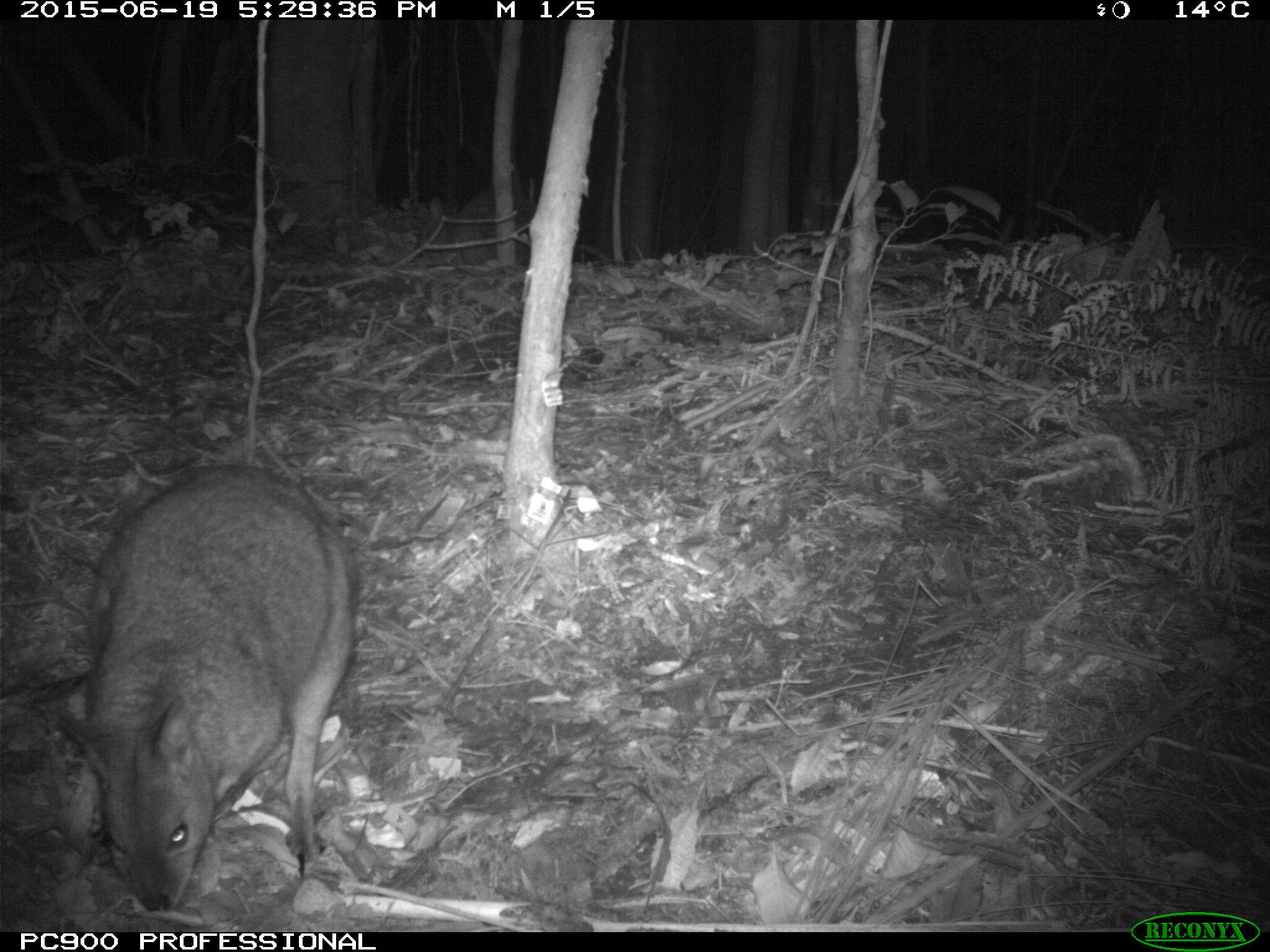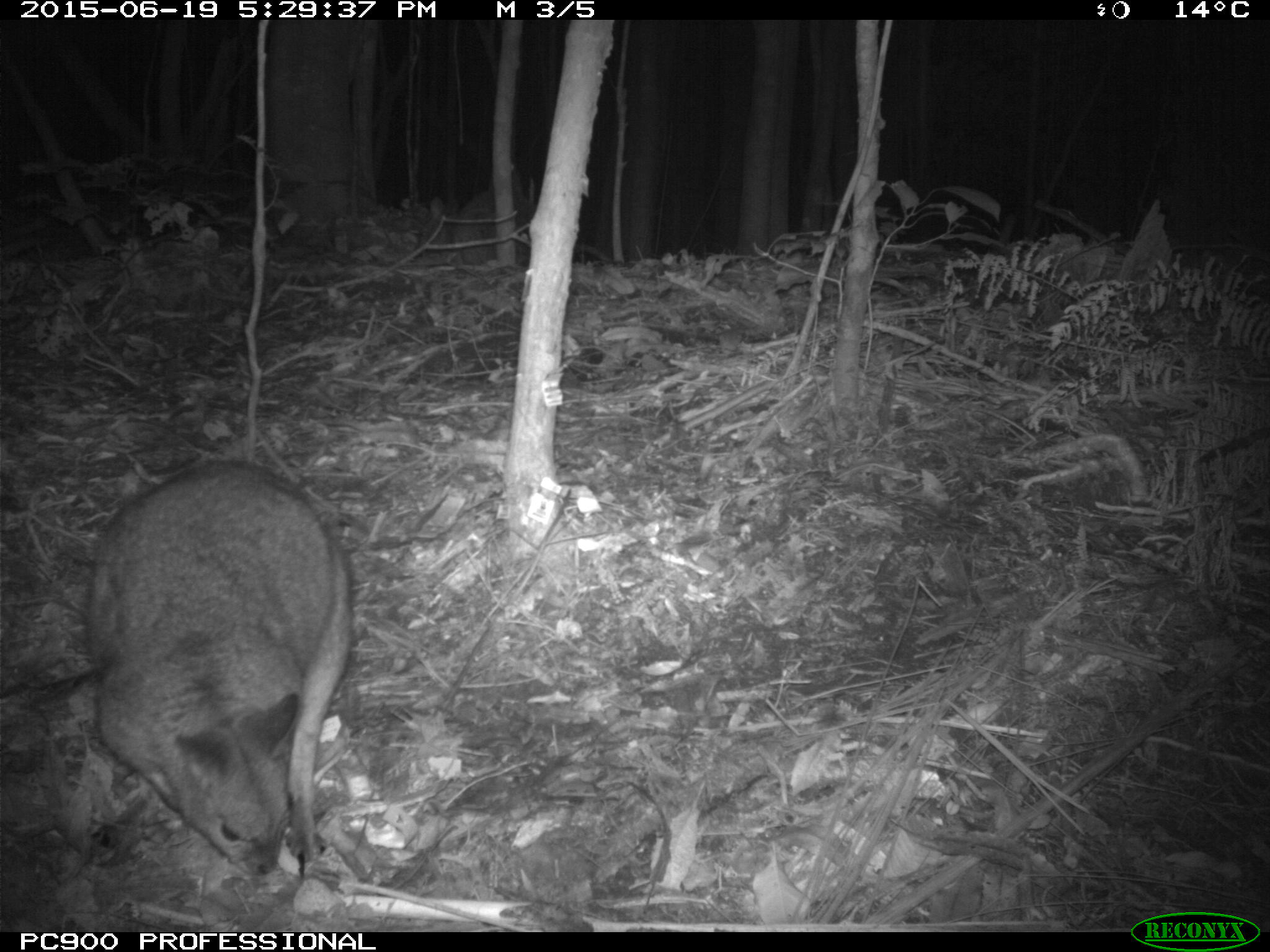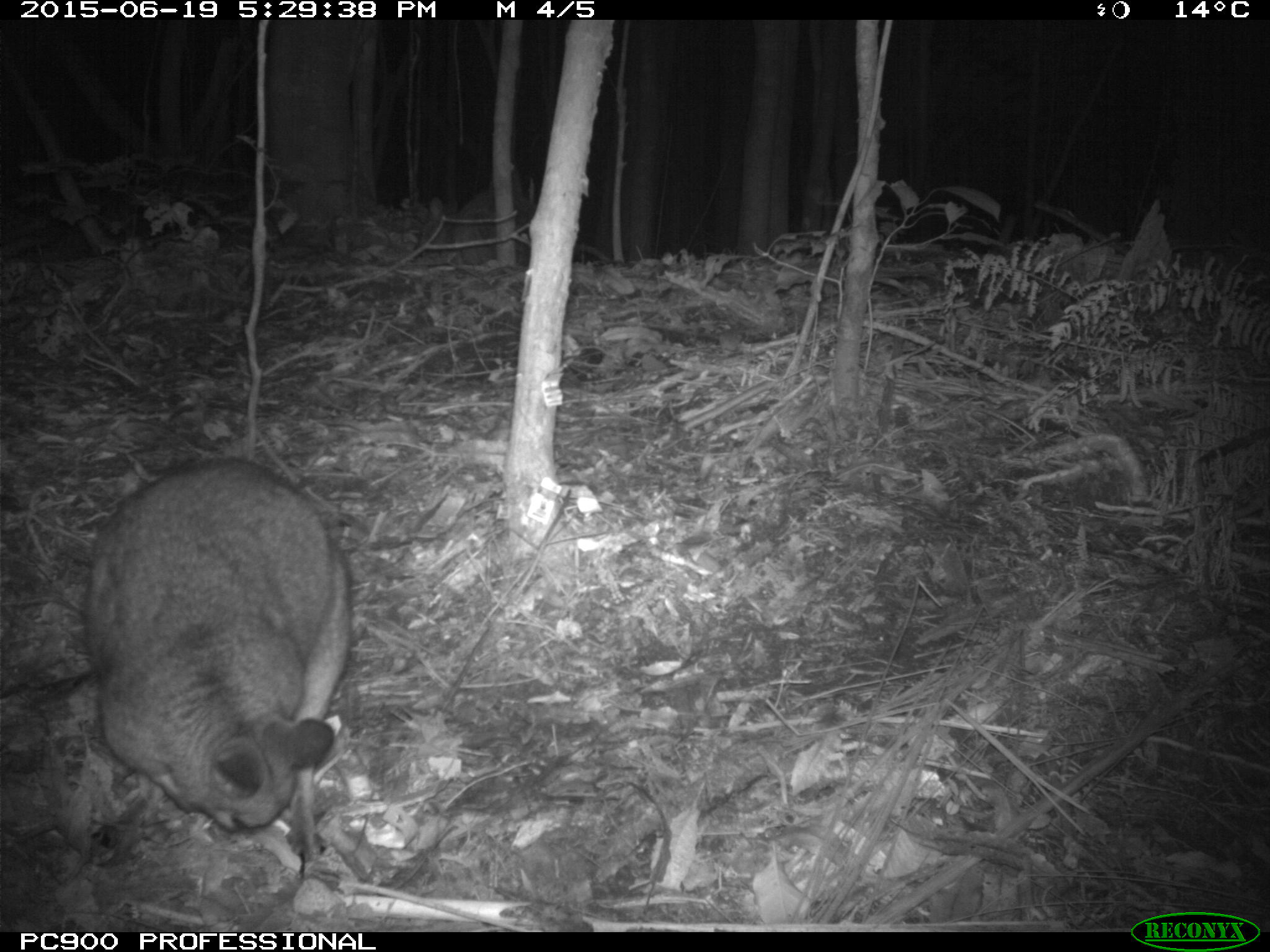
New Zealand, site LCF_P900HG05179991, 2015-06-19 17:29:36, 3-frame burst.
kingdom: Animalia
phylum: Chordata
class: Mammalia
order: Diprotodontia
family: Macropodidae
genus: Notamacropus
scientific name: Notamacropus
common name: wallaby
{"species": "wallaby (Notamacropus)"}